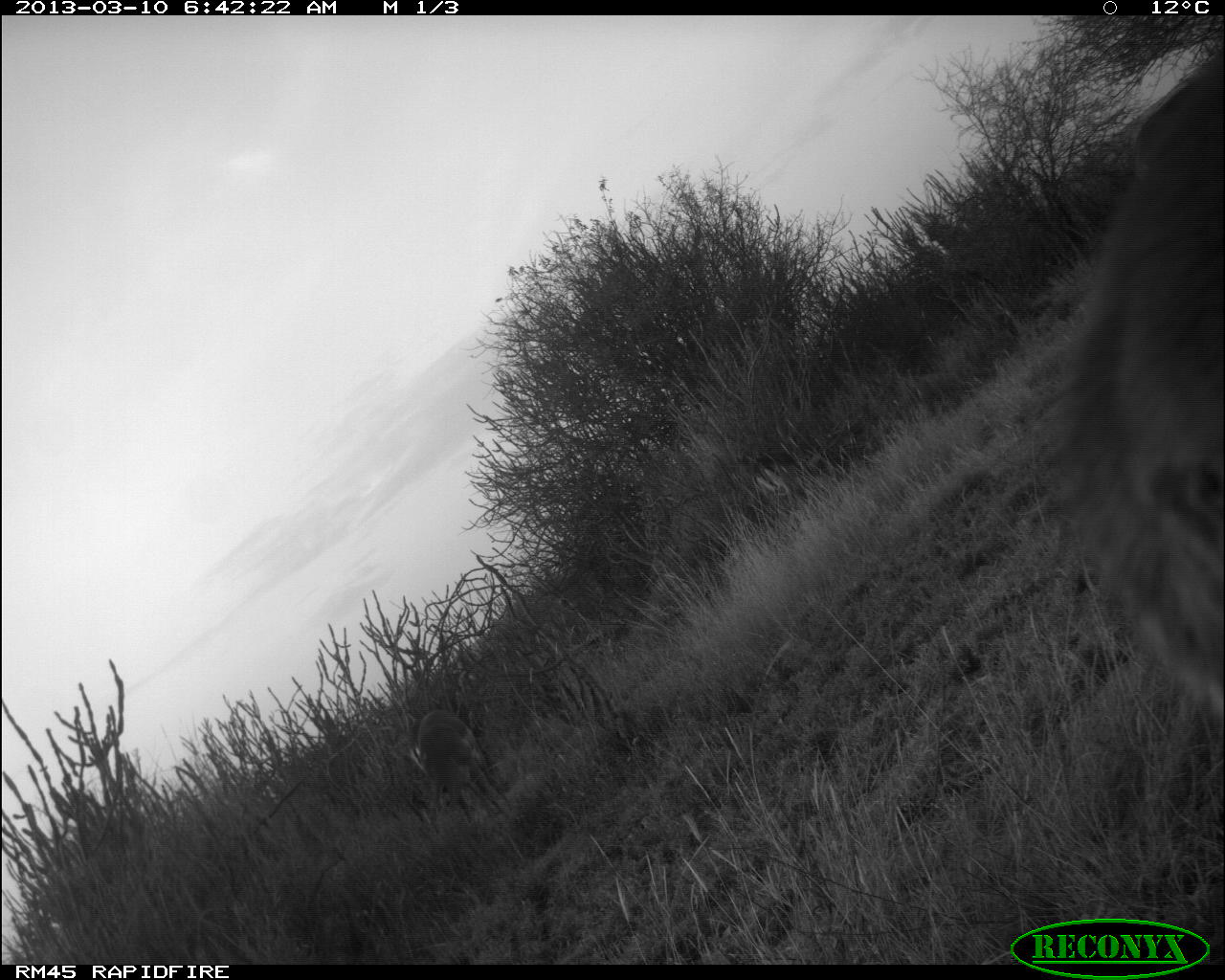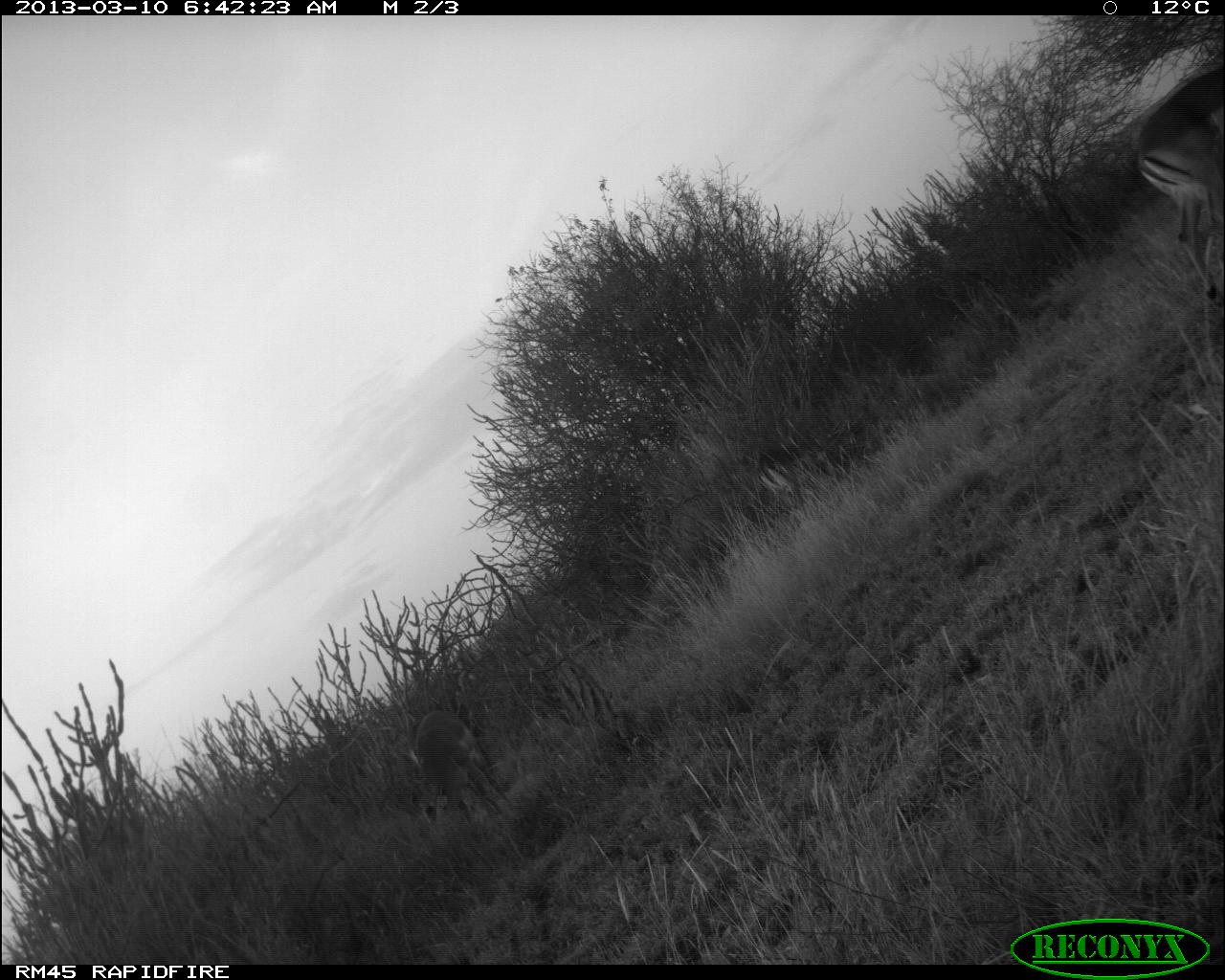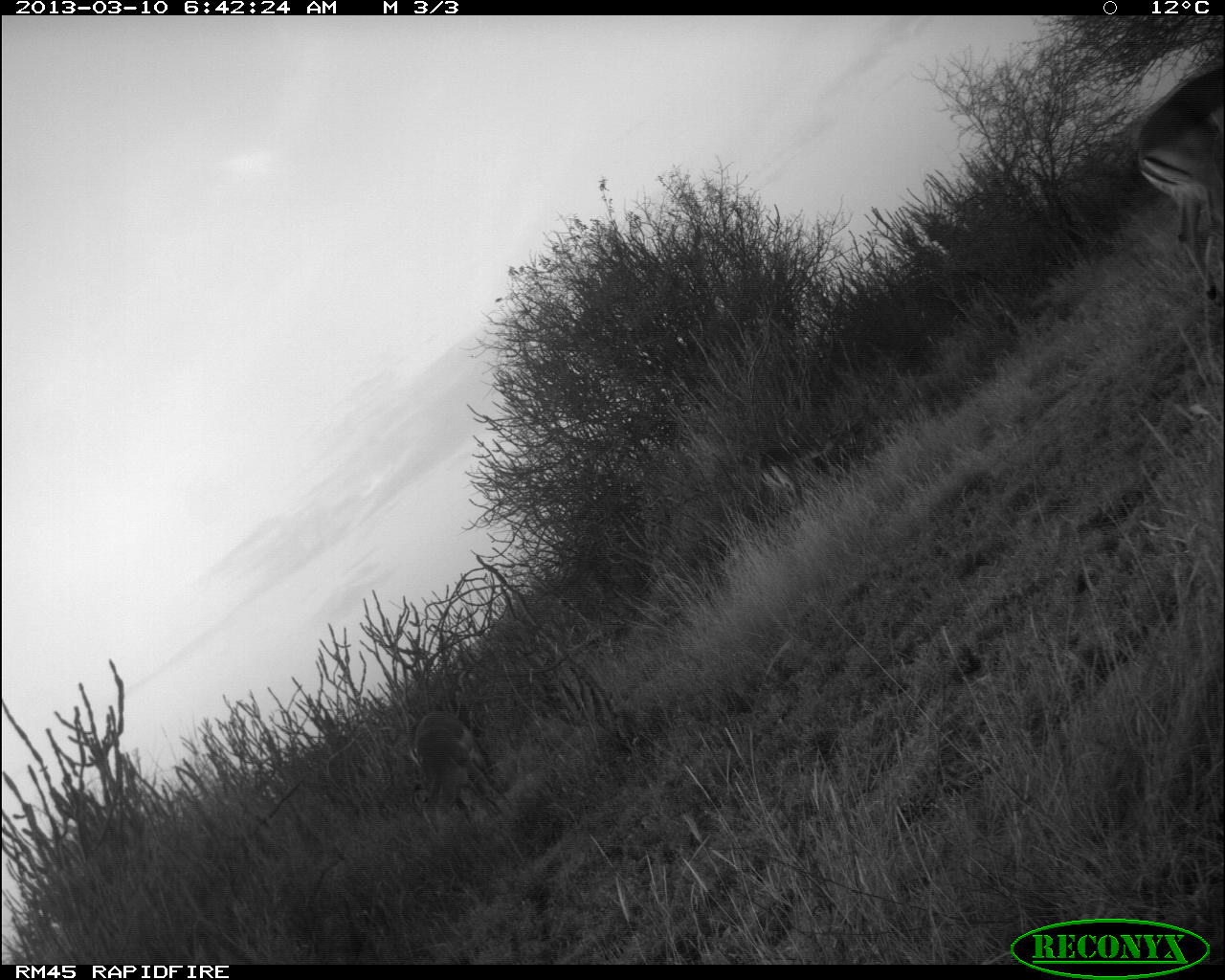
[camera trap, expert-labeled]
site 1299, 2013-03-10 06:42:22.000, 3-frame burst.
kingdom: Animalia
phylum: Chordata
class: Mammalia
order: Artiodactyla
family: Bovidae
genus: Aepyceros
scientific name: Aepyceros melampus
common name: impala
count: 4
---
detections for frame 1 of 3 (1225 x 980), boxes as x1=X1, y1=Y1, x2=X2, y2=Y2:
aepyceros melampus: x1=1044, y1=44, x2=1225, y2=712; x1=414, y1=708, x2=485, y2=823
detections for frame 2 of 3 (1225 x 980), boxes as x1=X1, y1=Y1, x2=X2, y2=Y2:
aepyceros melampus: x1=1135, y1=64, x2=1223, y2=301